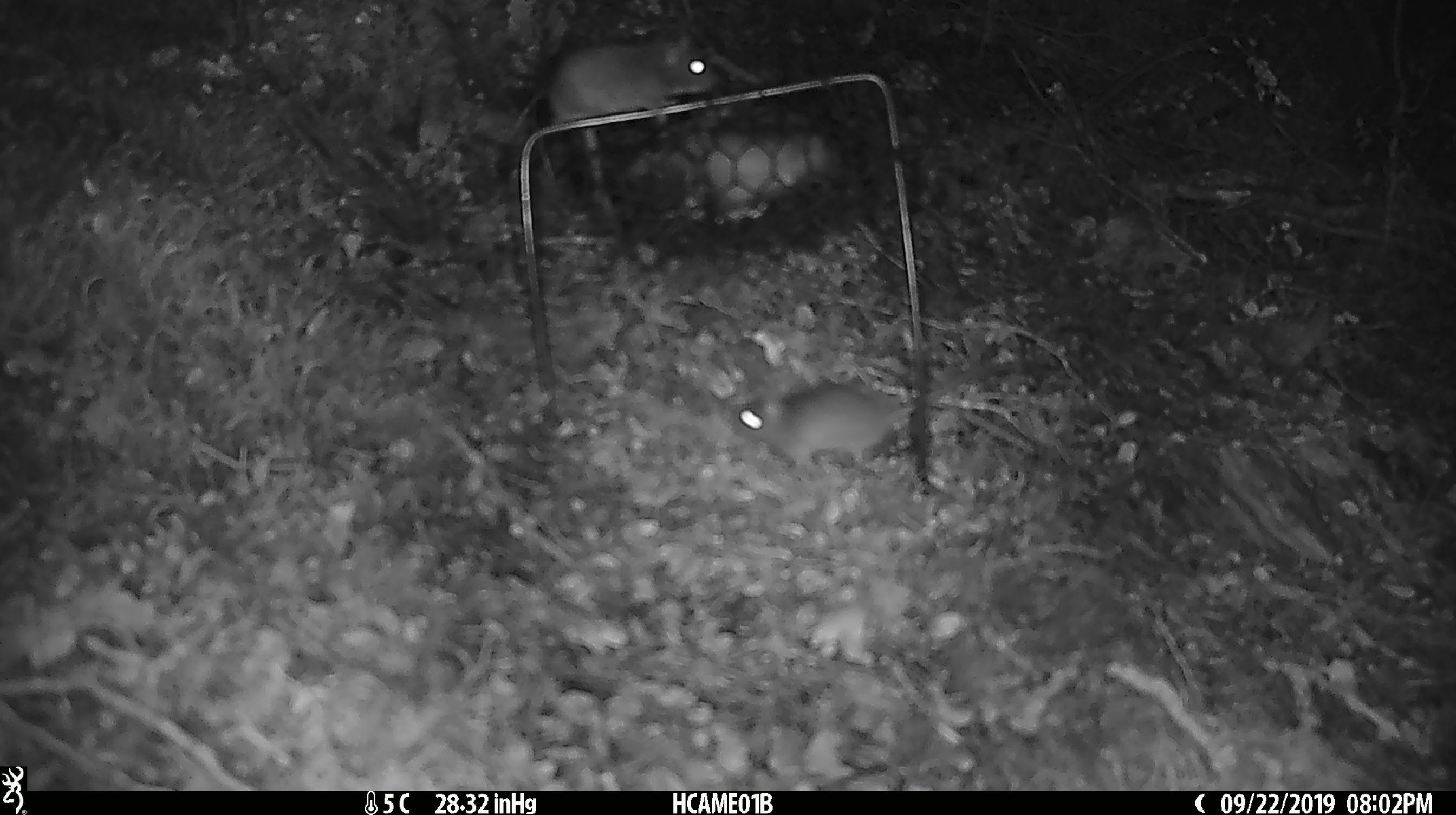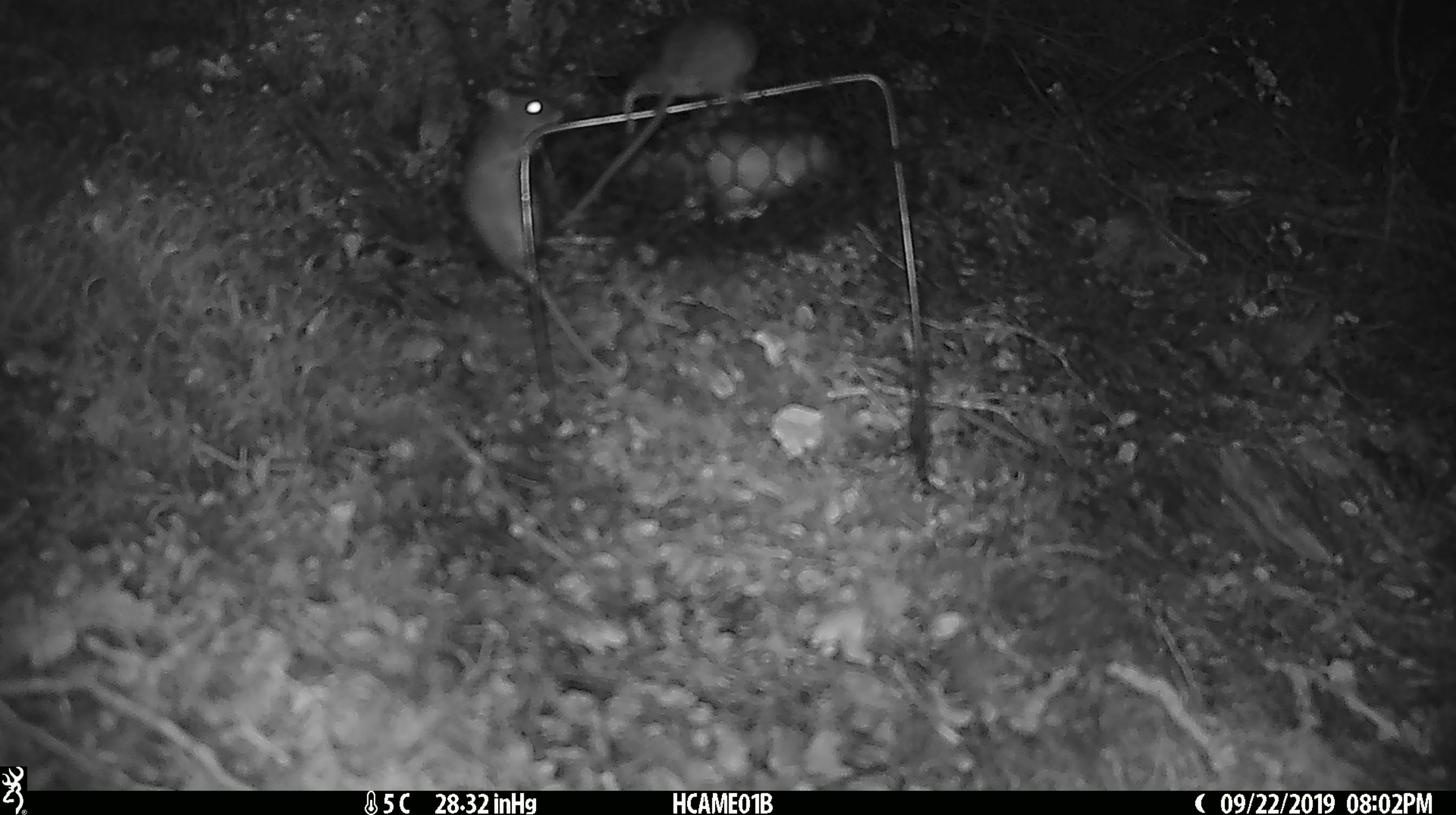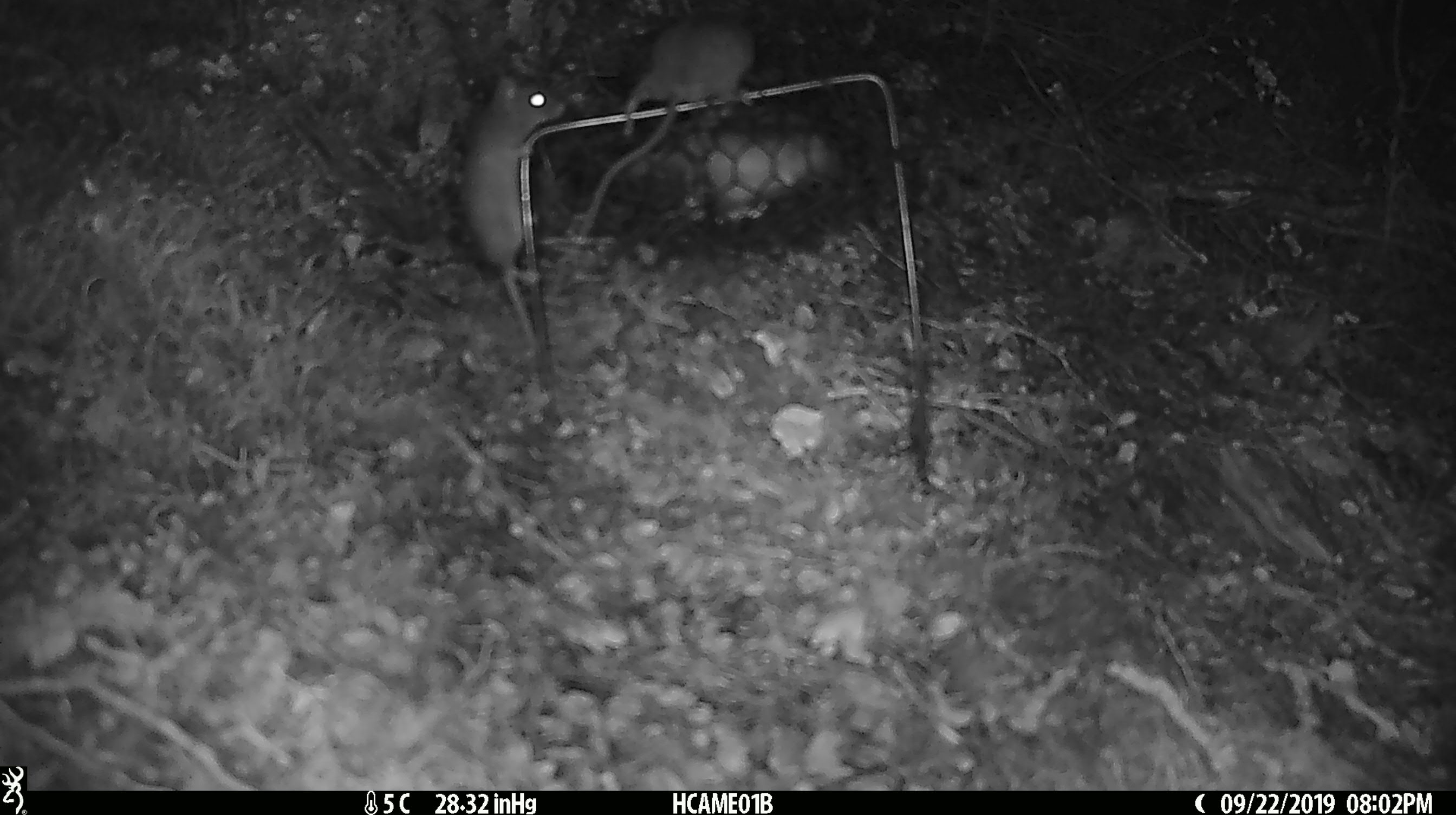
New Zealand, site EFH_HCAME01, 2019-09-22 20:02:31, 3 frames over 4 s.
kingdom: Animalia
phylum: Chordata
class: Mammalia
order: Rodentia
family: Muridae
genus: Mus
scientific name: Mus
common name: mouse